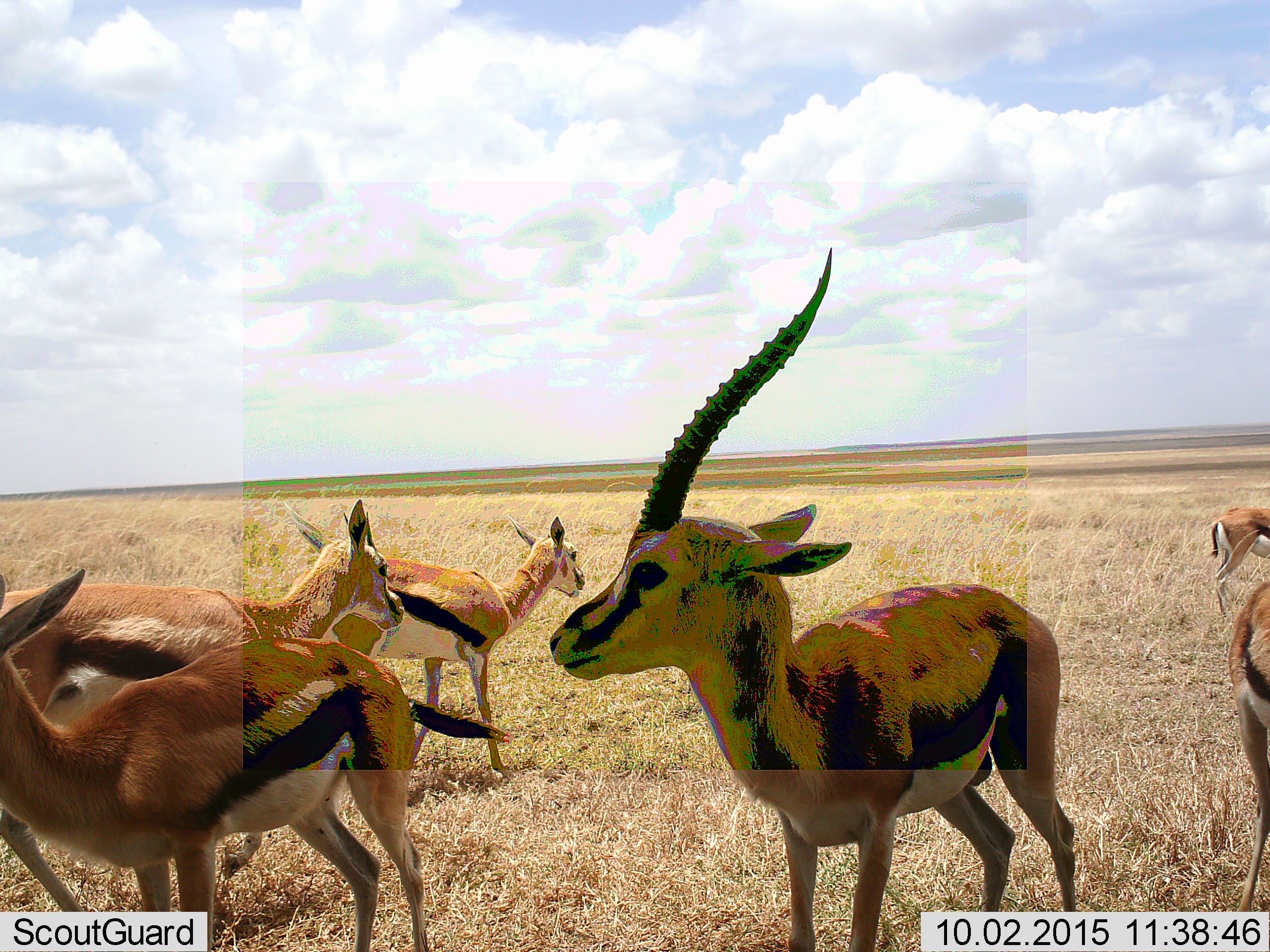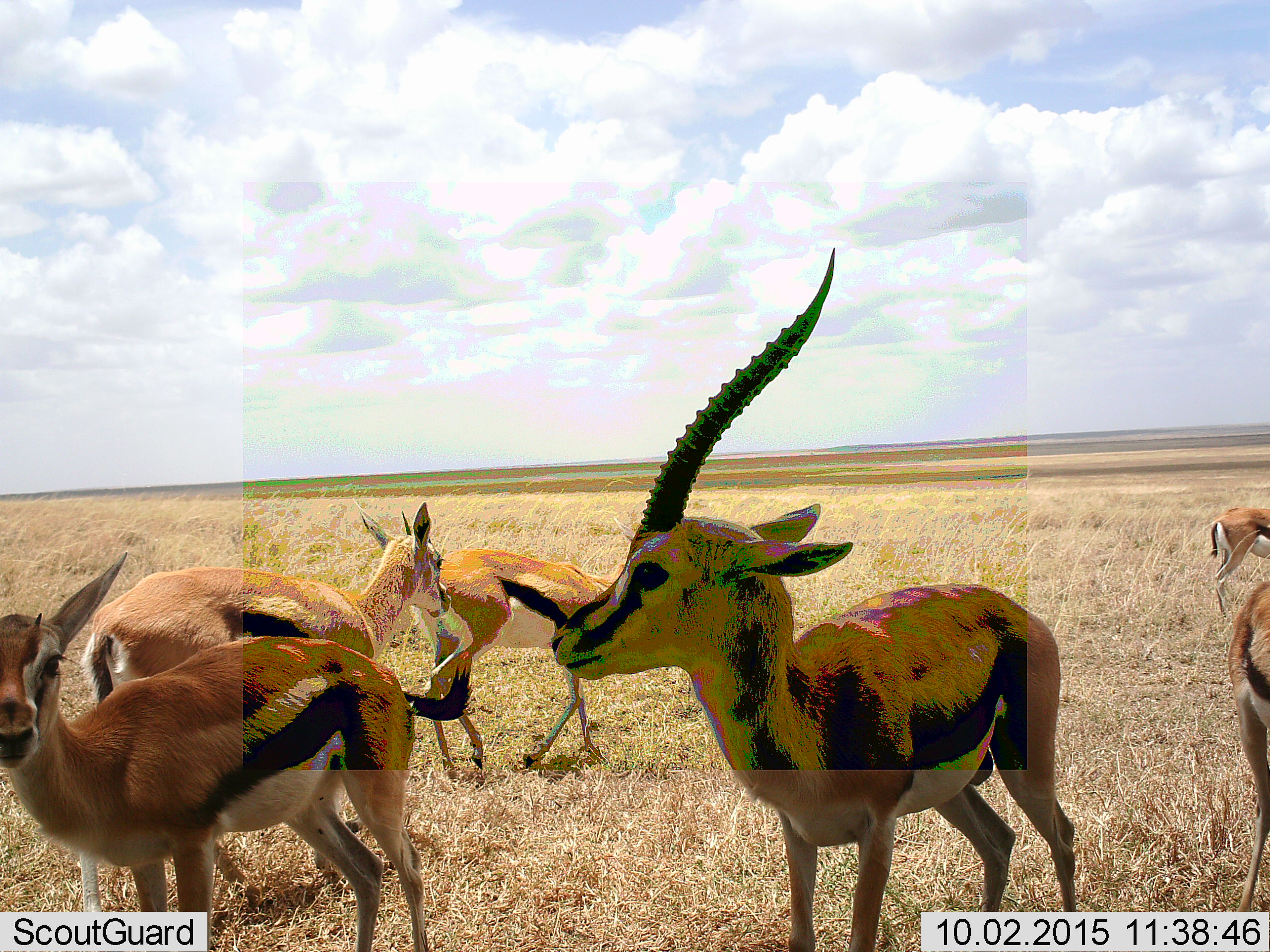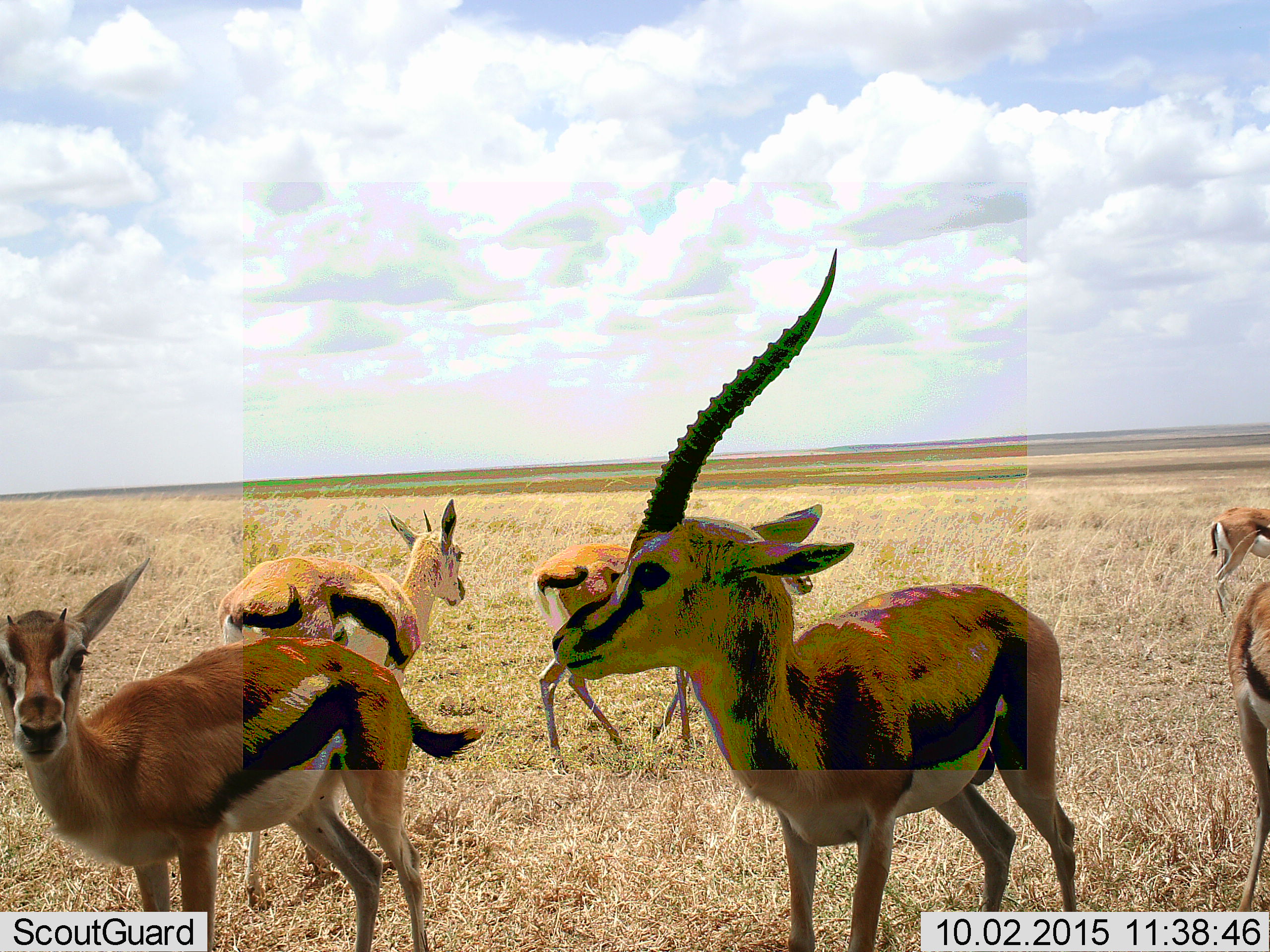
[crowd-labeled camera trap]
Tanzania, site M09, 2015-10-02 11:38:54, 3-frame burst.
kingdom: Animalia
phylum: Chordata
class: Mammalia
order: Artiodactyla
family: Bovidae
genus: Eudorcas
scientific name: Eudorcas thomsonii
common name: thomson's gazelle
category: gazellethomsons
Gazellethomsons (thomson's gazelle) (Eudorcas thomsonii), count 6. Behavior (volunteer vote fractions): standing 100%, resting 0%, moving 70%, interacting 10%. Young present (vote fraction): 10%. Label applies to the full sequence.